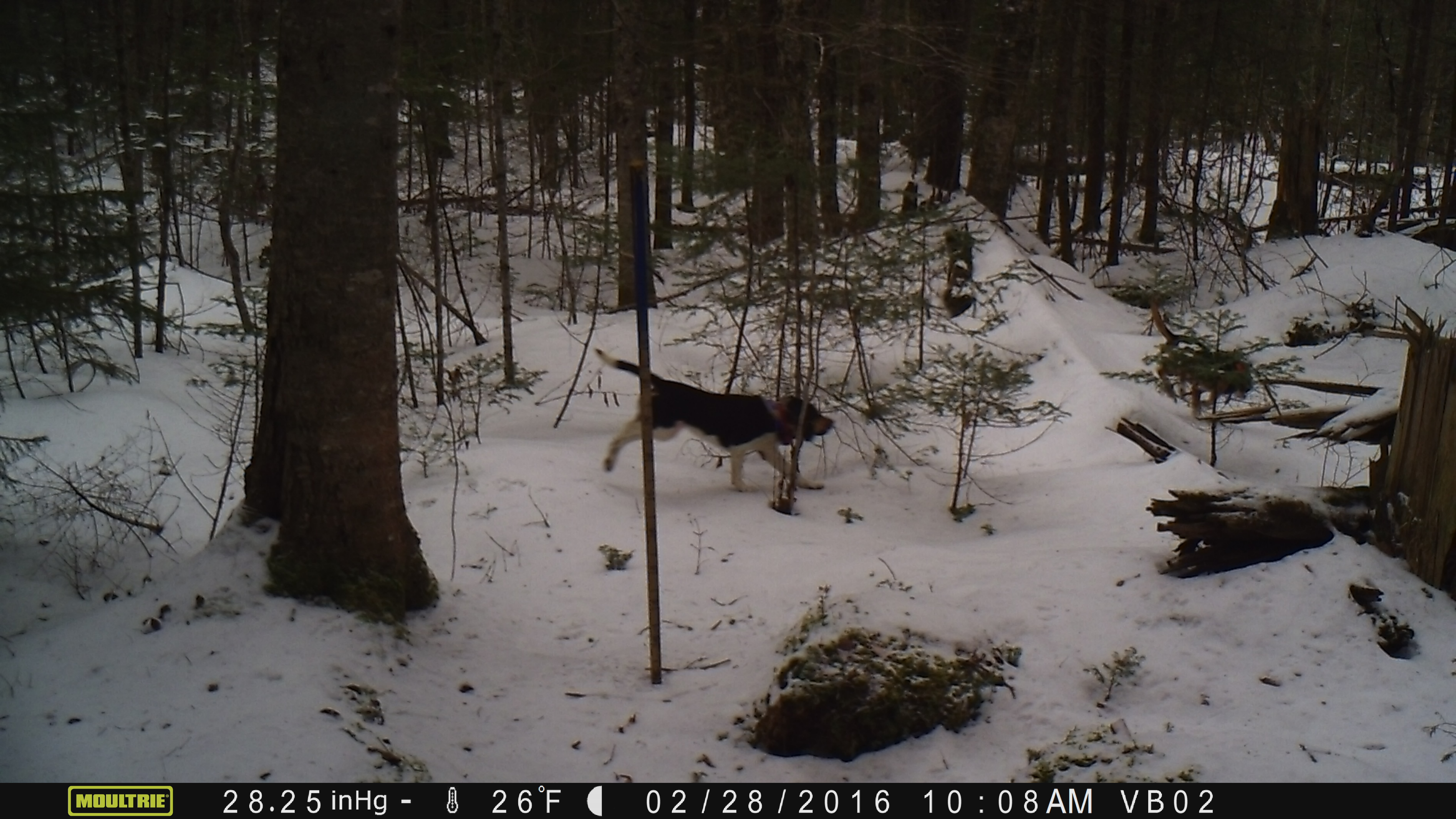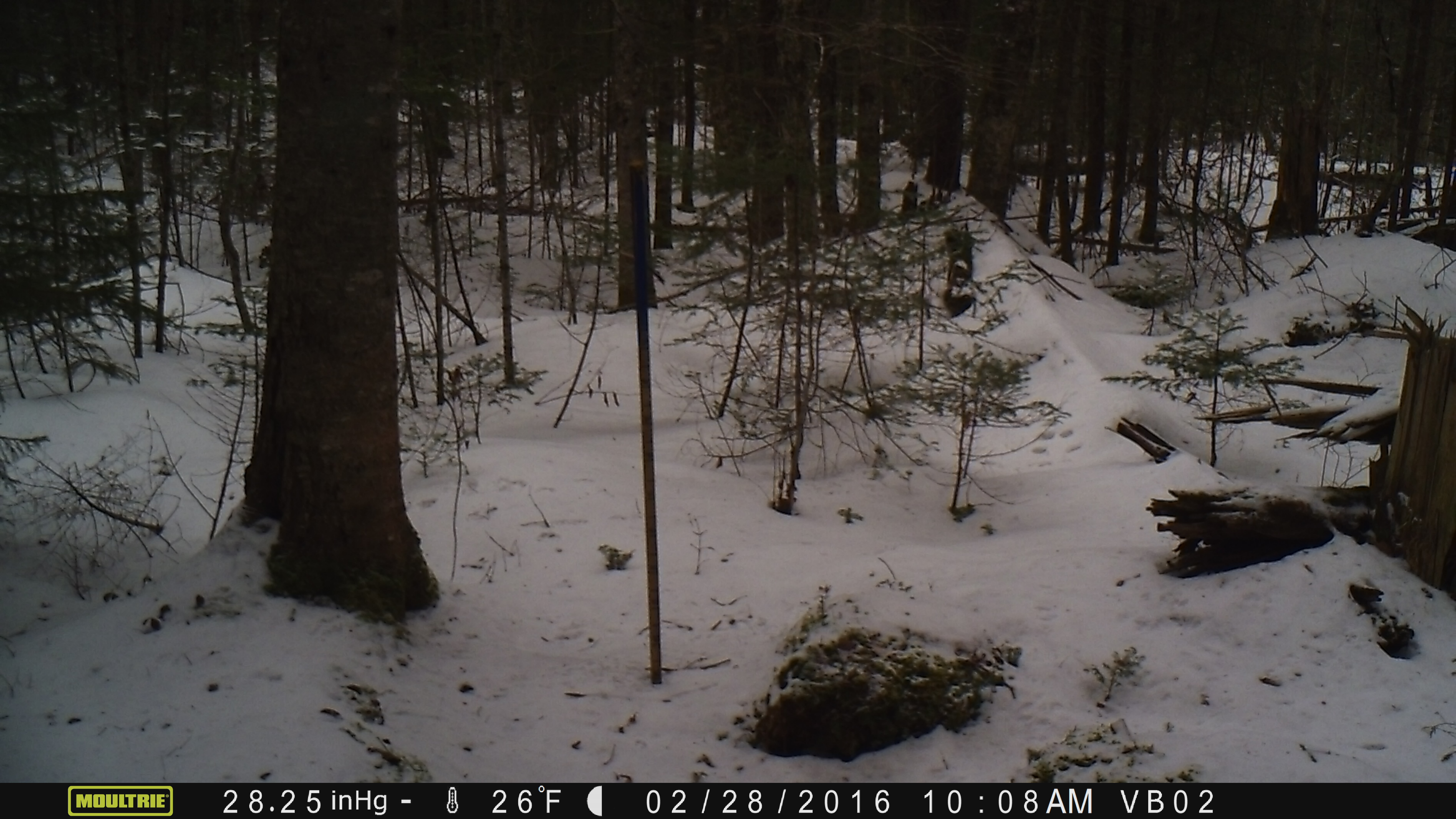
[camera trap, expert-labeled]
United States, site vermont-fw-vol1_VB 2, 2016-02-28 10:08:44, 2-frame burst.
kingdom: Animalia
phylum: Chordata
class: Mammalia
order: Carnivora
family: Canidae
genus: Canis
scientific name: Canis familiaris familiaris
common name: domestic dog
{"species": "domestic dog (Canis familiaris familiaris)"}